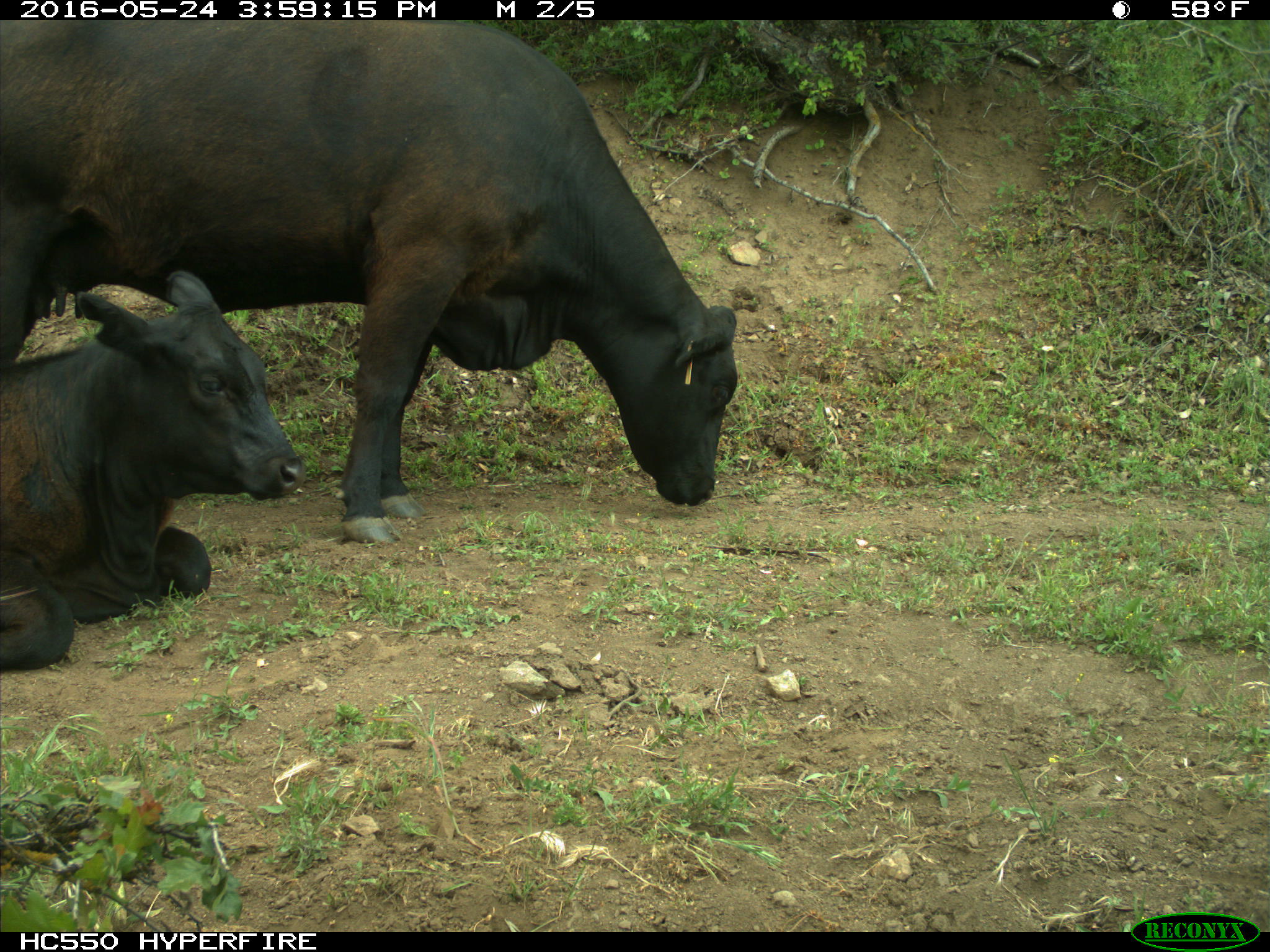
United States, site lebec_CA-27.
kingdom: Animalia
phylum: Chordata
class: Mammalia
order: Artiodactyla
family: Bovidae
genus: Bos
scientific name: Bos taurus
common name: domestic cow